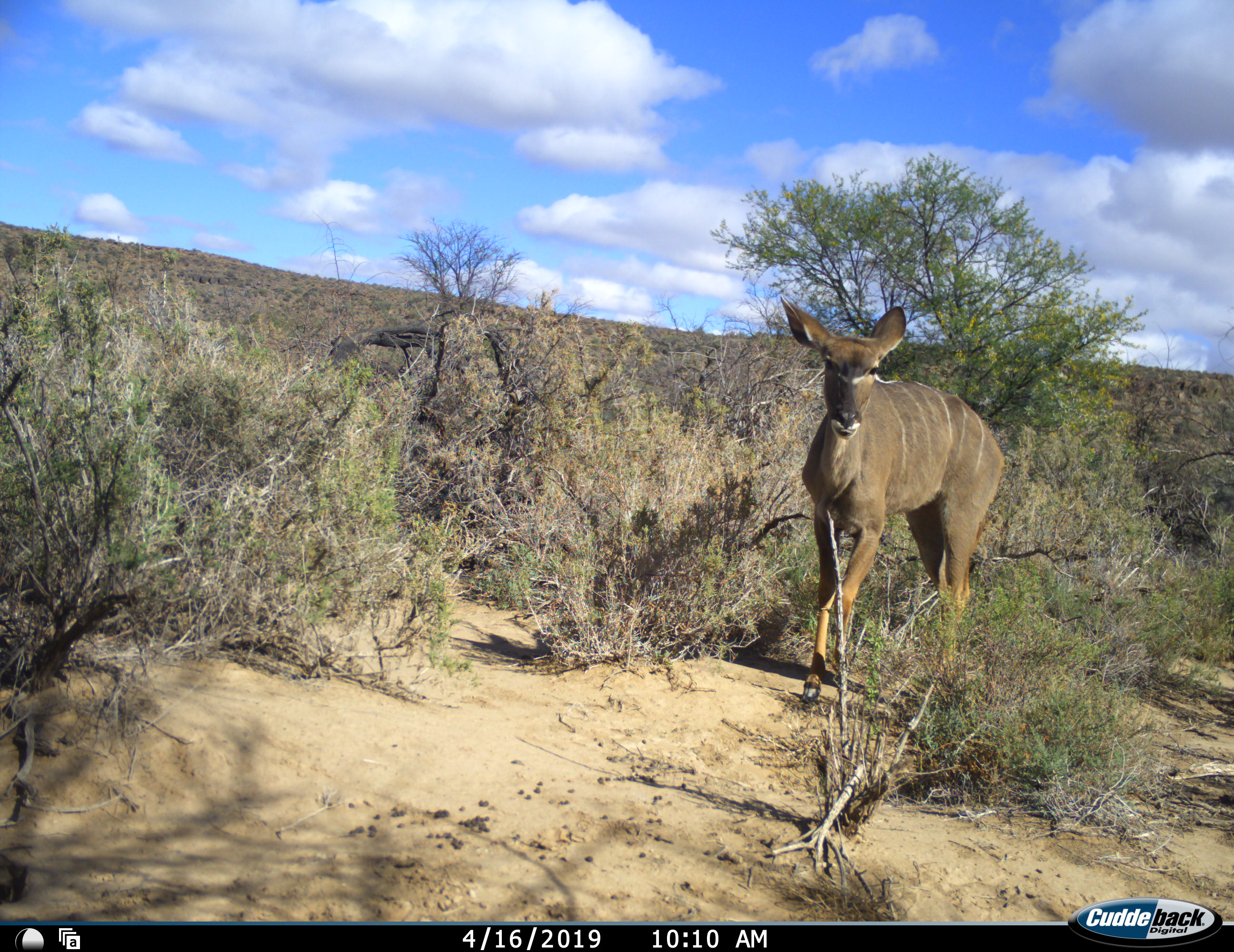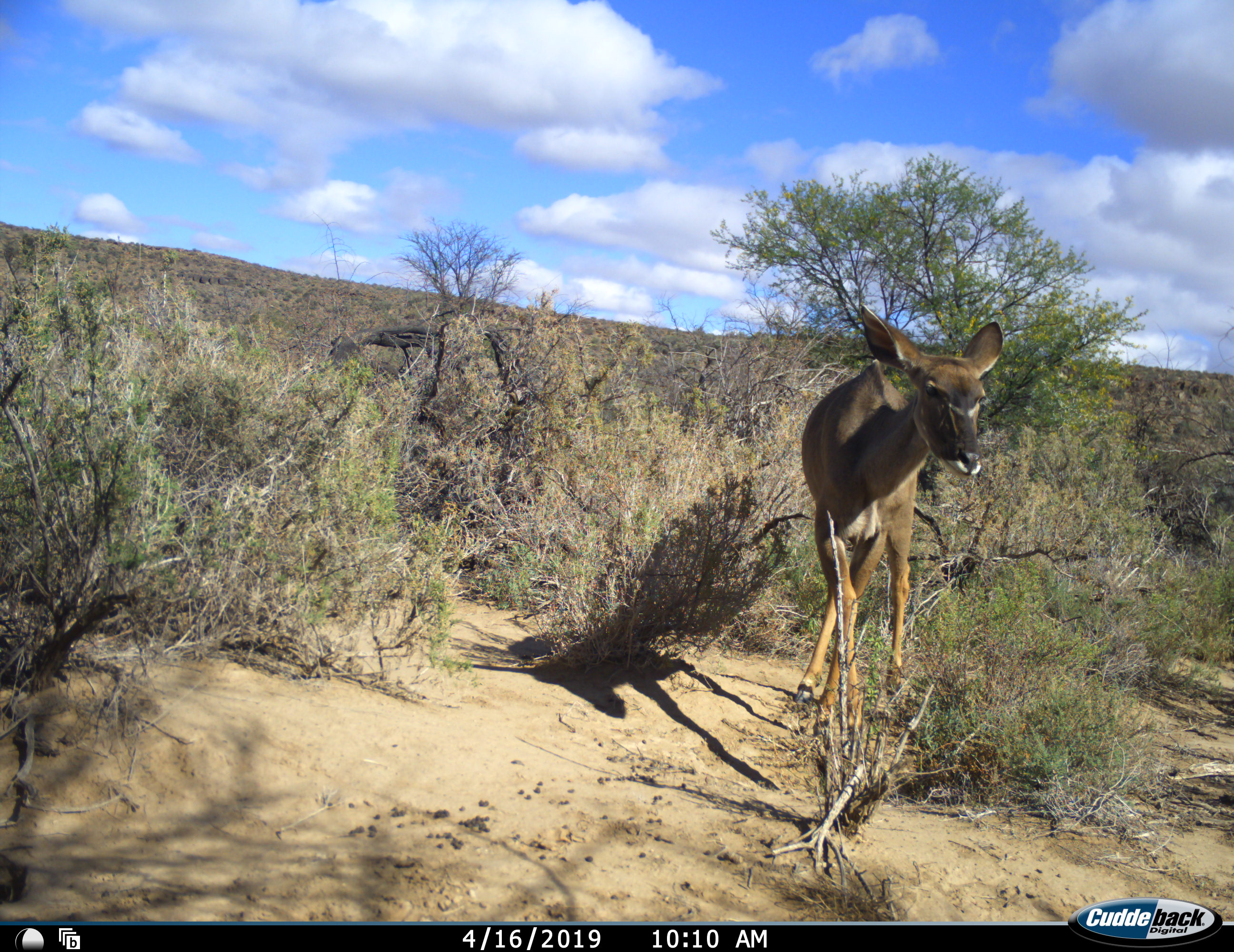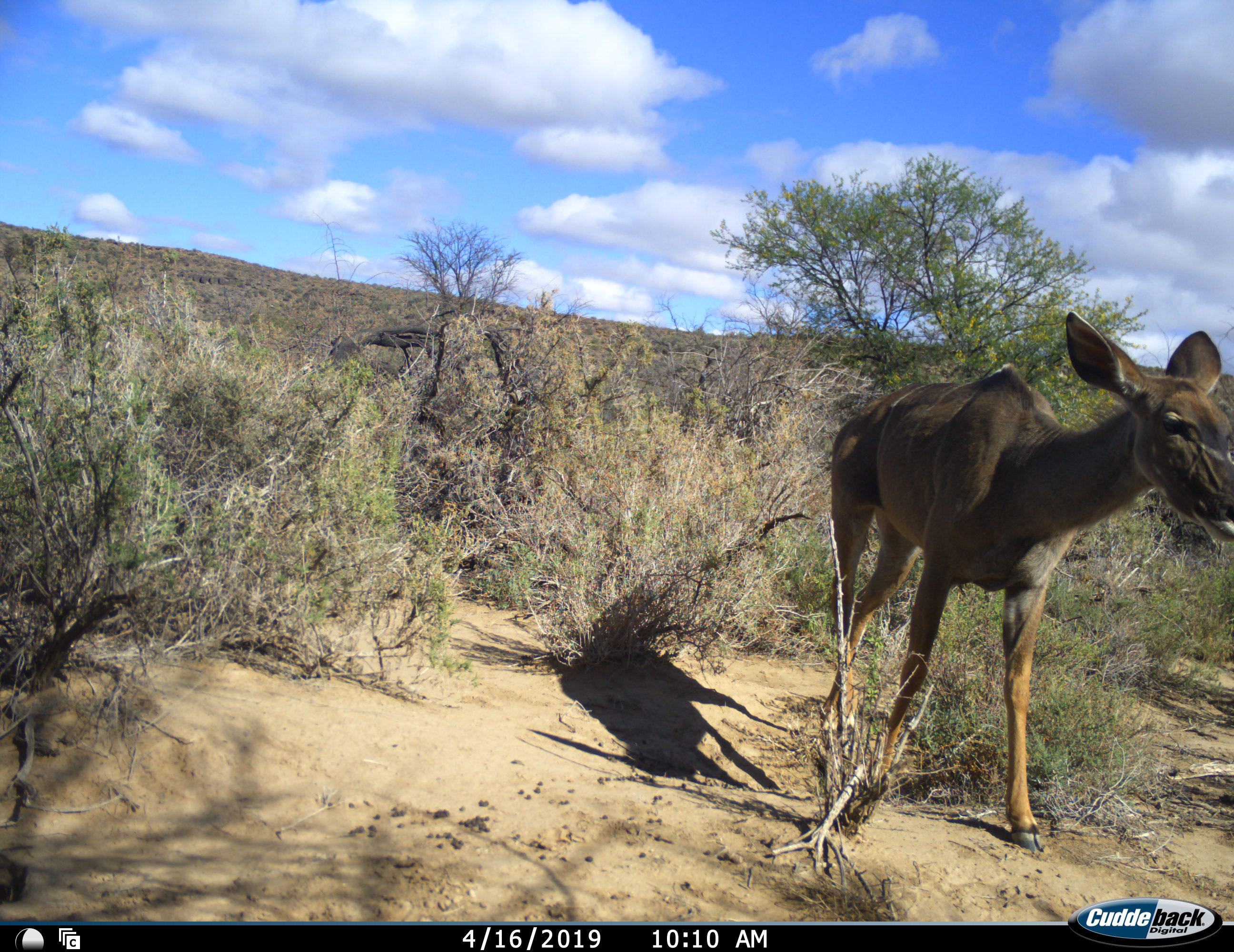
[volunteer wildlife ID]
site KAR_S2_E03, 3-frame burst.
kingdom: Animalia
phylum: Chordata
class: Mammalia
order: Artiodactyla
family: Bovidae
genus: Tragelaphus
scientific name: Tragelaphus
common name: kudu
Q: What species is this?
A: Kudu (Tragelaphus).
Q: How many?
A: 1.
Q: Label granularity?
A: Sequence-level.